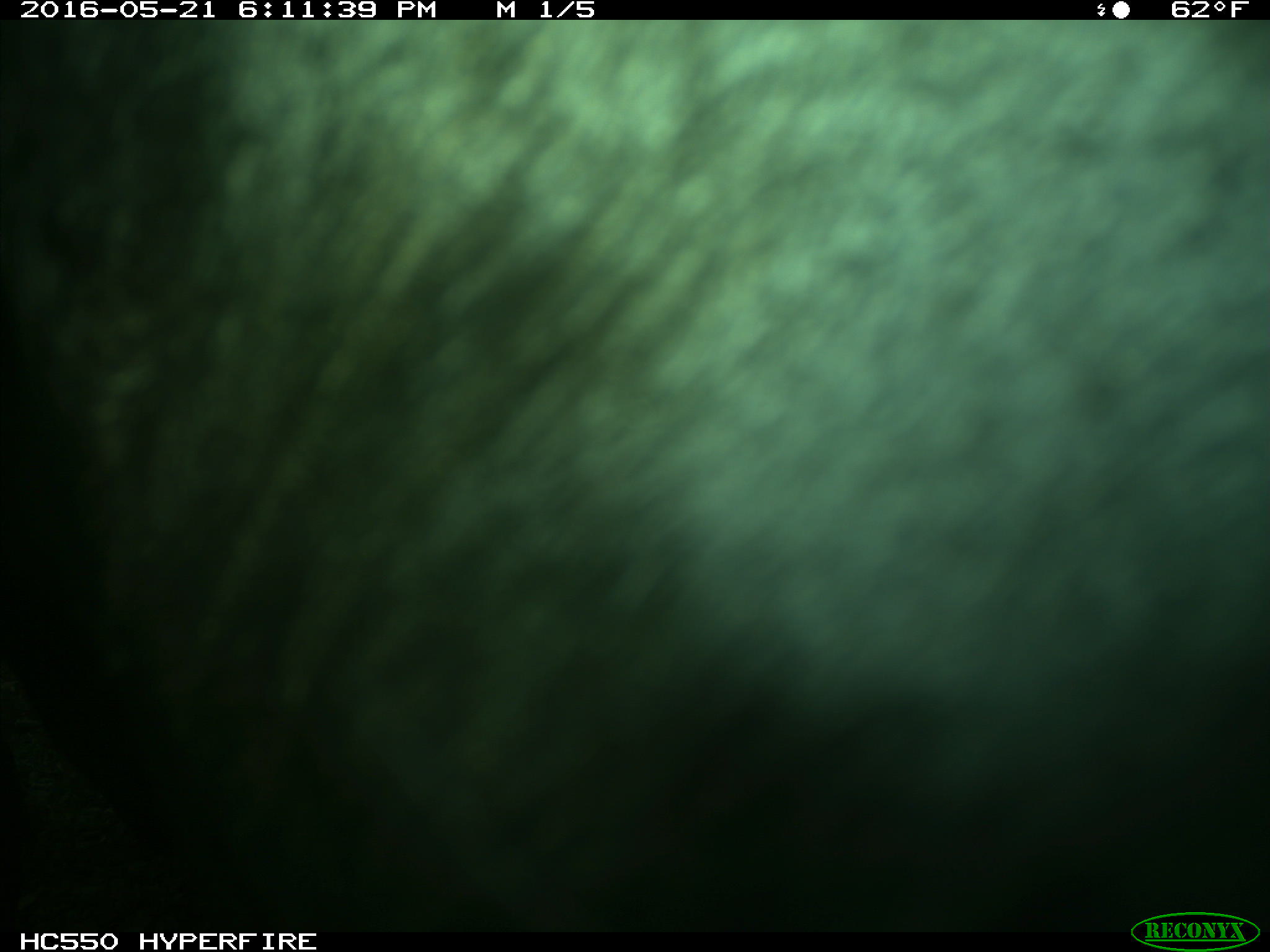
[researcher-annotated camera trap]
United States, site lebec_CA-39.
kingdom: Animalia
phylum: Chordata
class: Mammalia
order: Artiodactyla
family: Bovidae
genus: Bos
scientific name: Bos taurus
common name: domestic cow